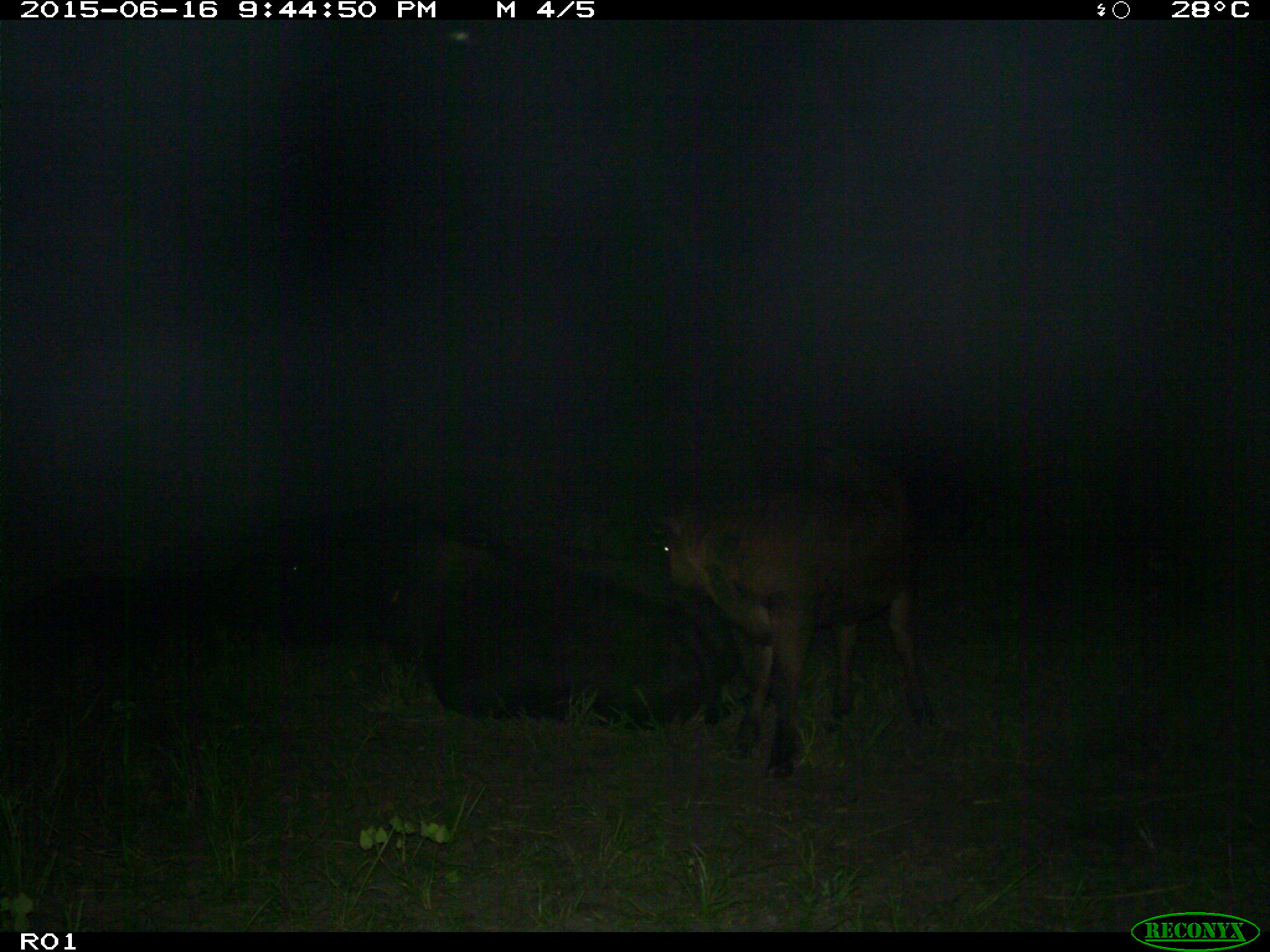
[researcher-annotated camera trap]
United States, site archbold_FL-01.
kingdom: Animalia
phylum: Chordata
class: Mammalia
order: Artiodactyla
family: Bovidae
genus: Bos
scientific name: Bos taurus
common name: domestic cow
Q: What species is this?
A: Bos taurus (domestic cow).